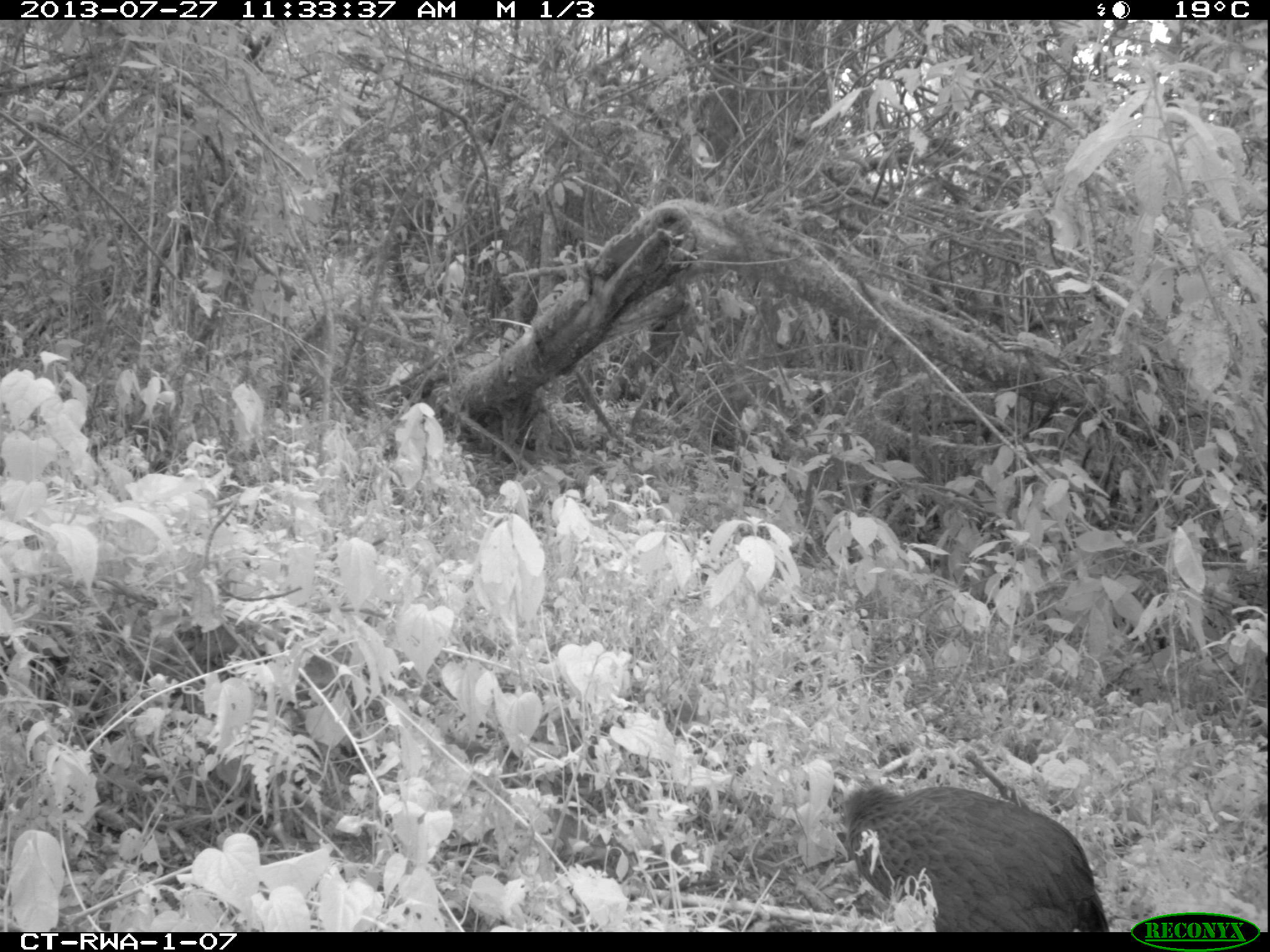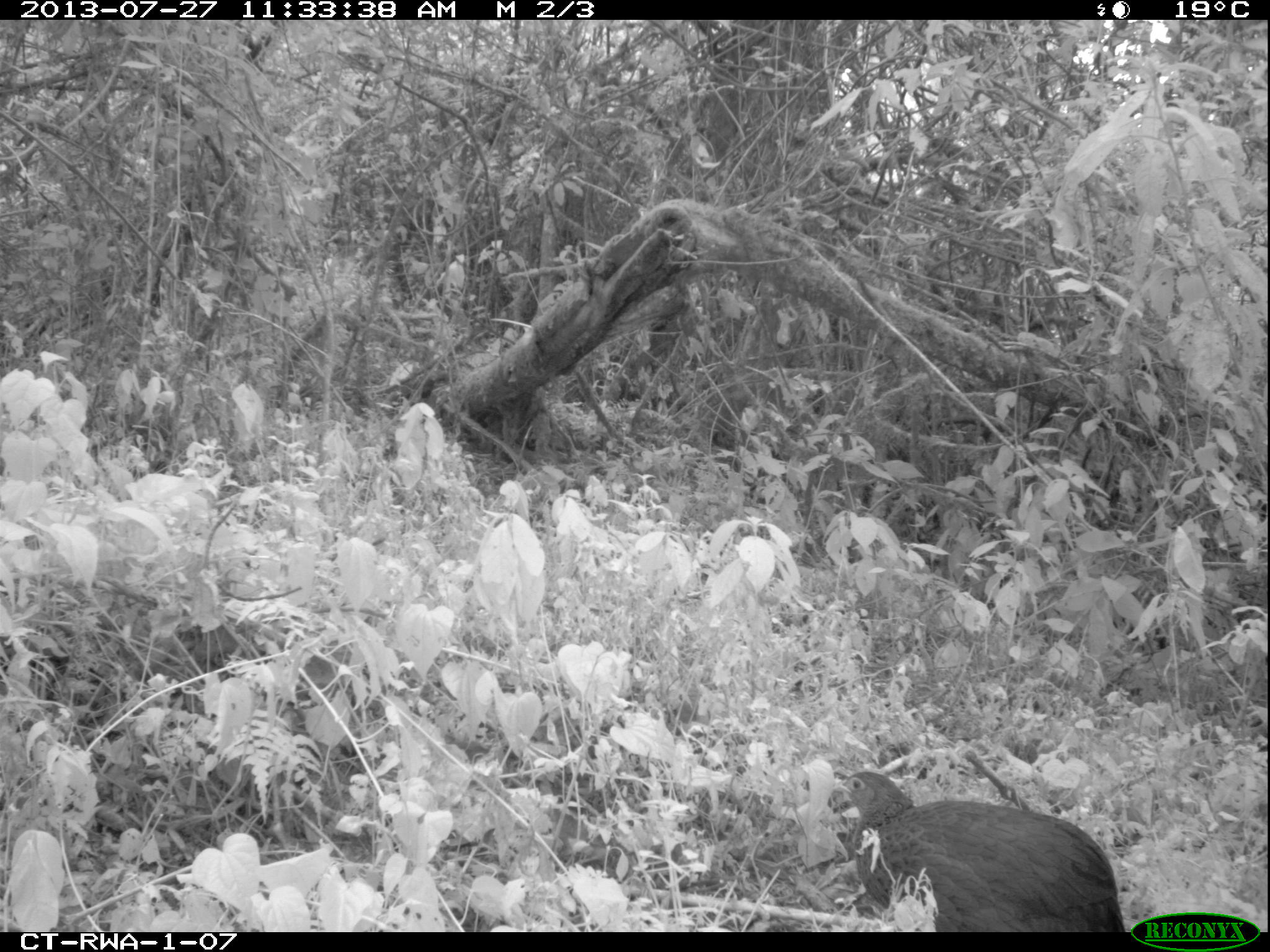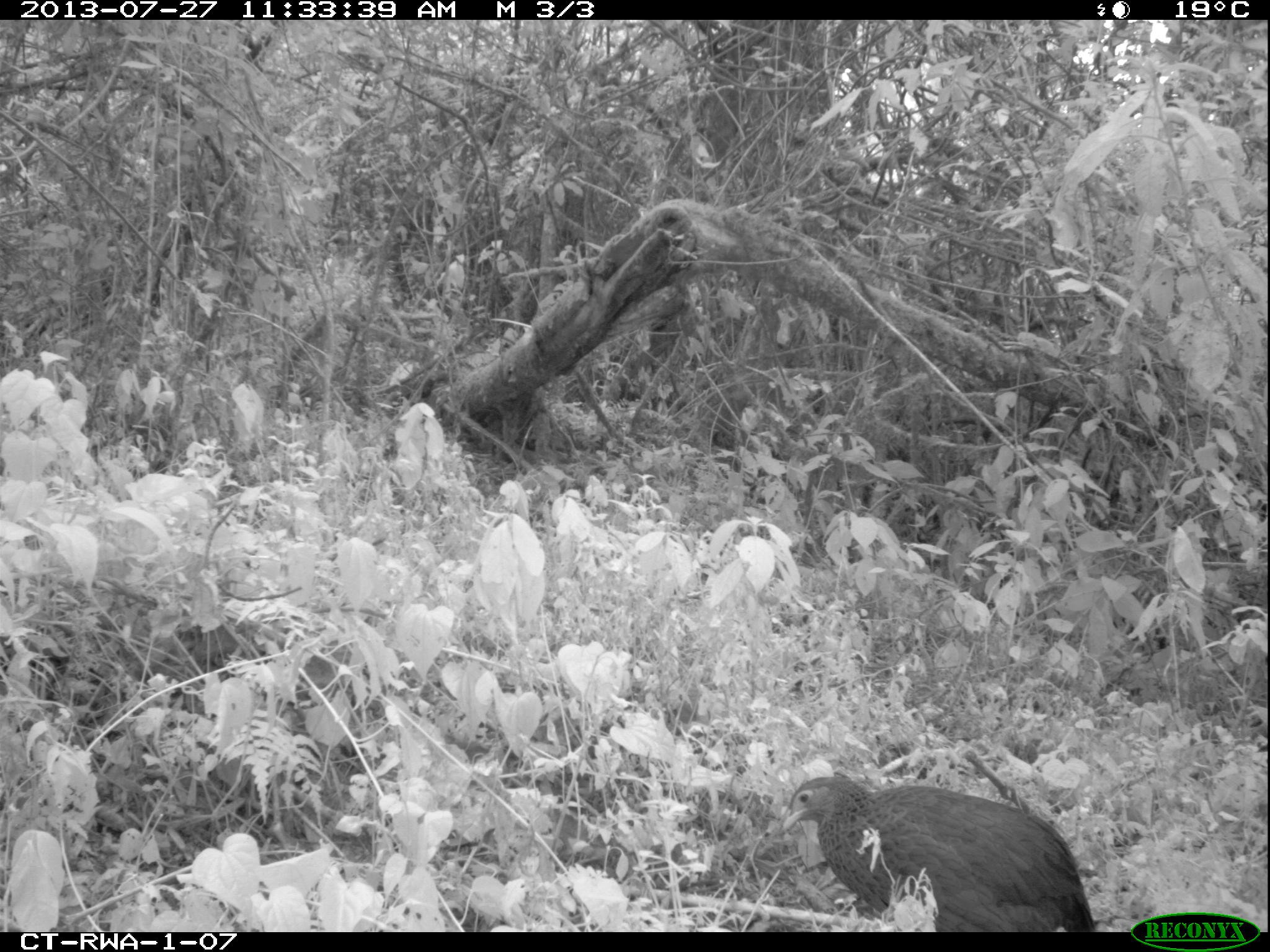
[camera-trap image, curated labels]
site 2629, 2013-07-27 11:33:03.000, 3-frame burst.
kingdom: Animalia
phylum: Chordata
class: Aves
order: Galliformes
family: Phasianidae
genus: Pternistis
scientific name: Pternistis nobilis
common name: handsome francolin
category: francolinus nobilis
Francolinus nobilis (handsome francolin) (Pternistis nobilis), count 1.